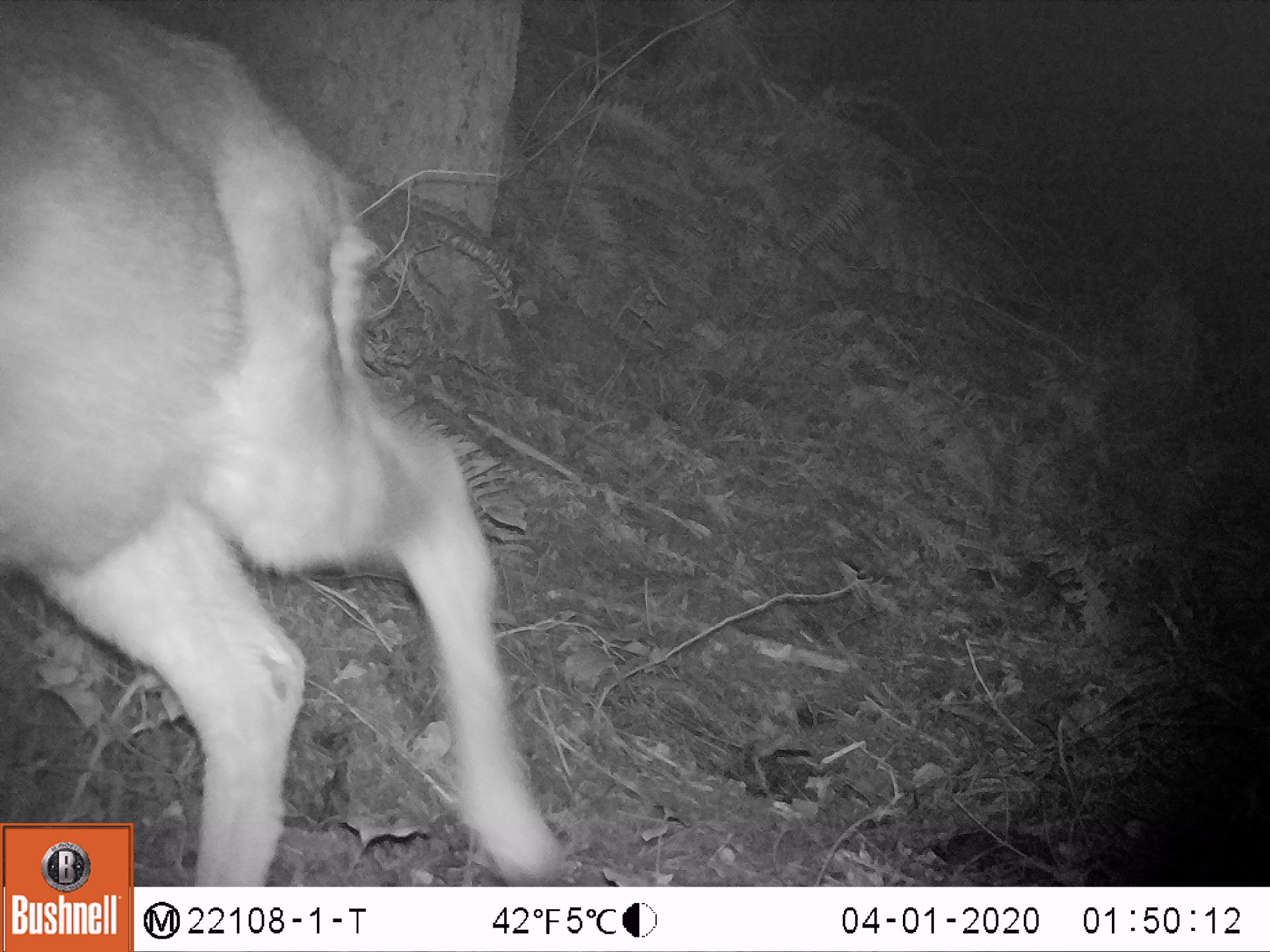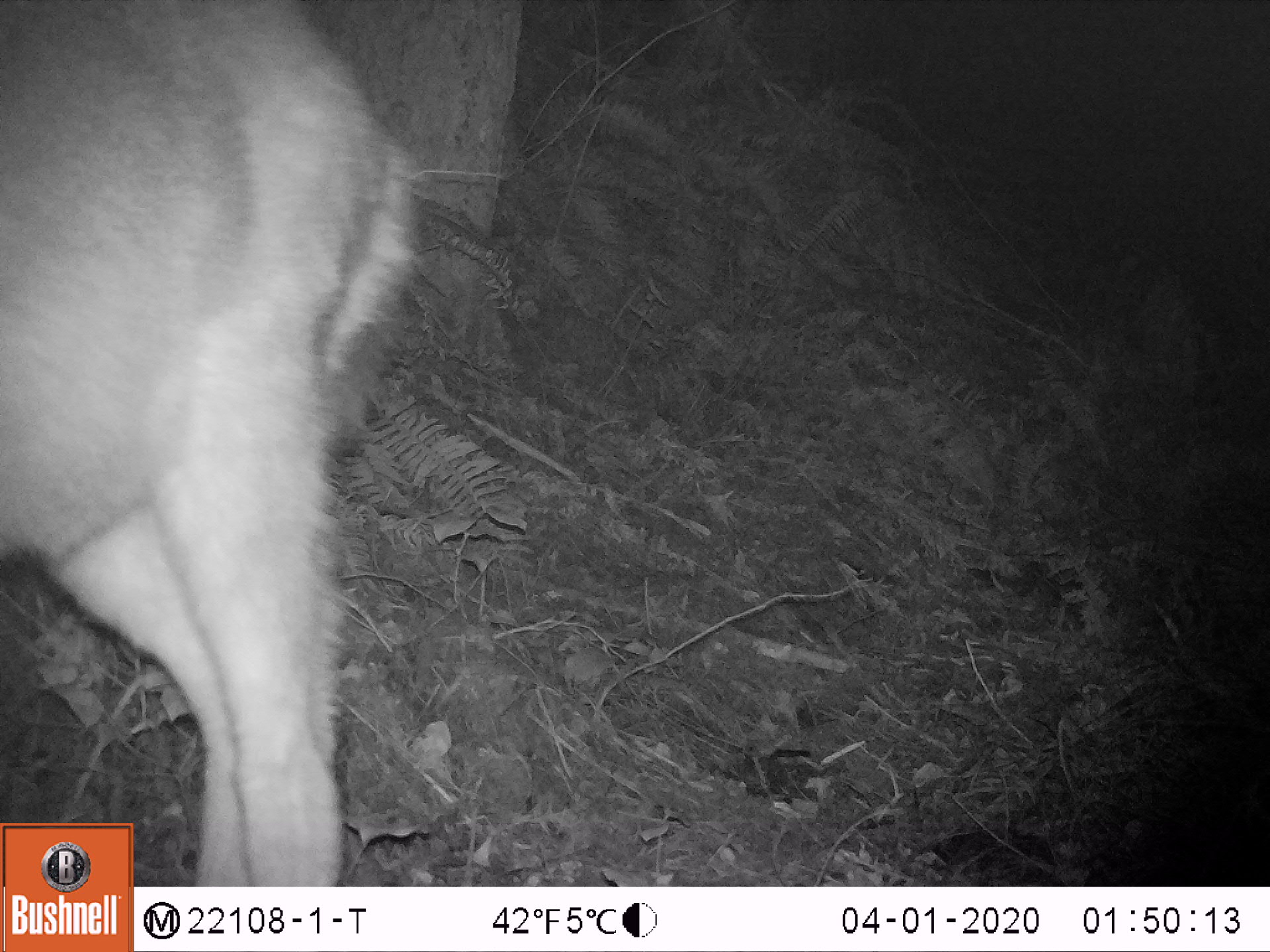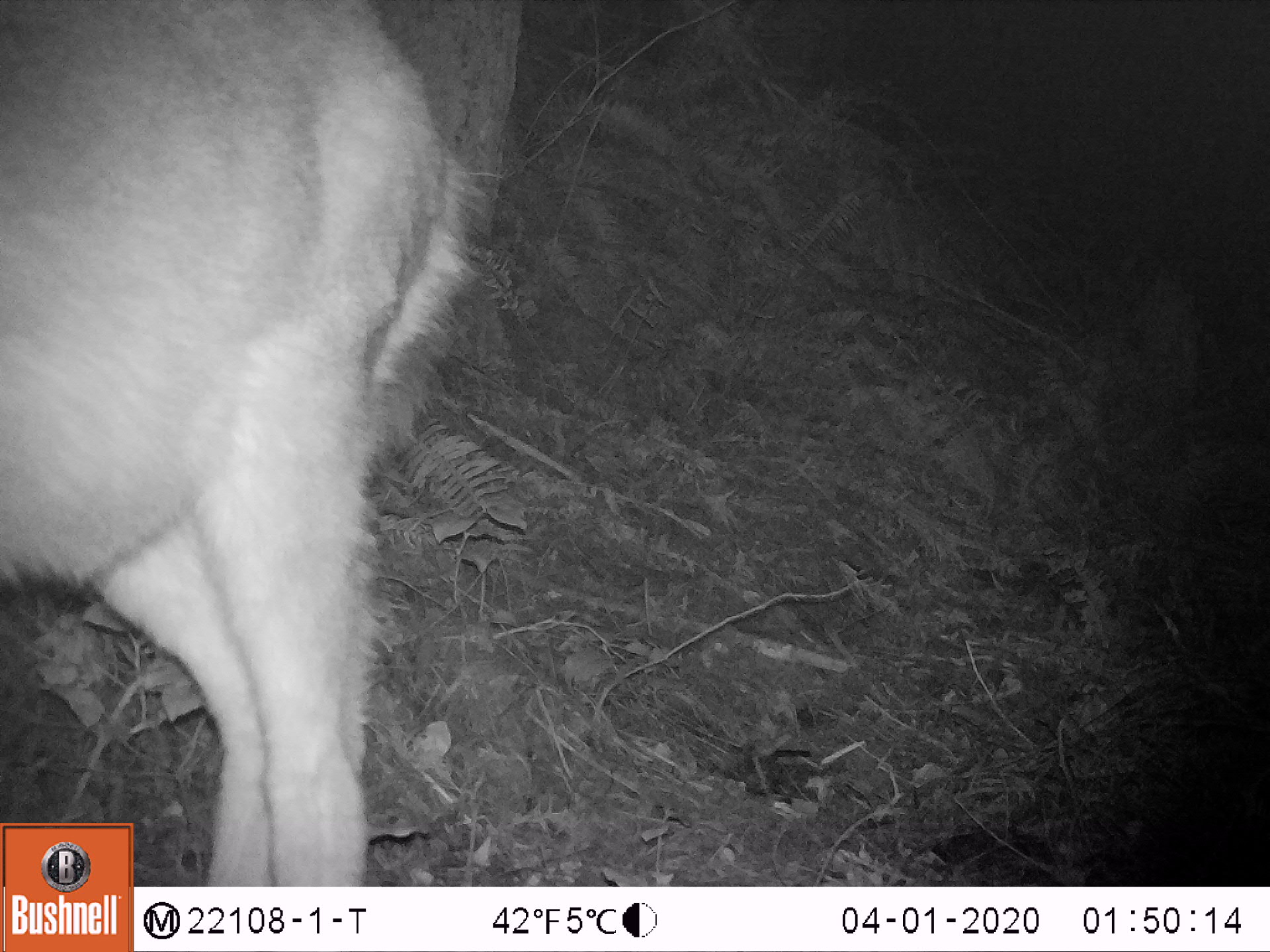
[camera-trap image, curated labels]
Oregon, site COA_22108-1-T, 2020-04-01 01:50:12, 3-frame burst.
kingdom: Animalia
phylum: Chordata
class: Mammalia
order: Artiodactyla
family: Cervidae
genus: Odocoileus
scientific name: Odocoileus hemionus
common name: black-tailed deer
Black-tailed deer (Odocoileus hemionus).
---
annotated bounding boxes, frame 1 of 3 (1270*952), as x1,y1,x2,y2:
black-tailed deer: 0,0,547,819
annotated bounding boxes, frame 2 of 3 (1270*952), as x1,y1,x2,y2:
black-tailed deer: 0,2,434,818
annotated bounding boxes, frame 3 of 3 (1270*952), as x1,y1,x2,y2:
black-tailed deer: 0,0,504,819